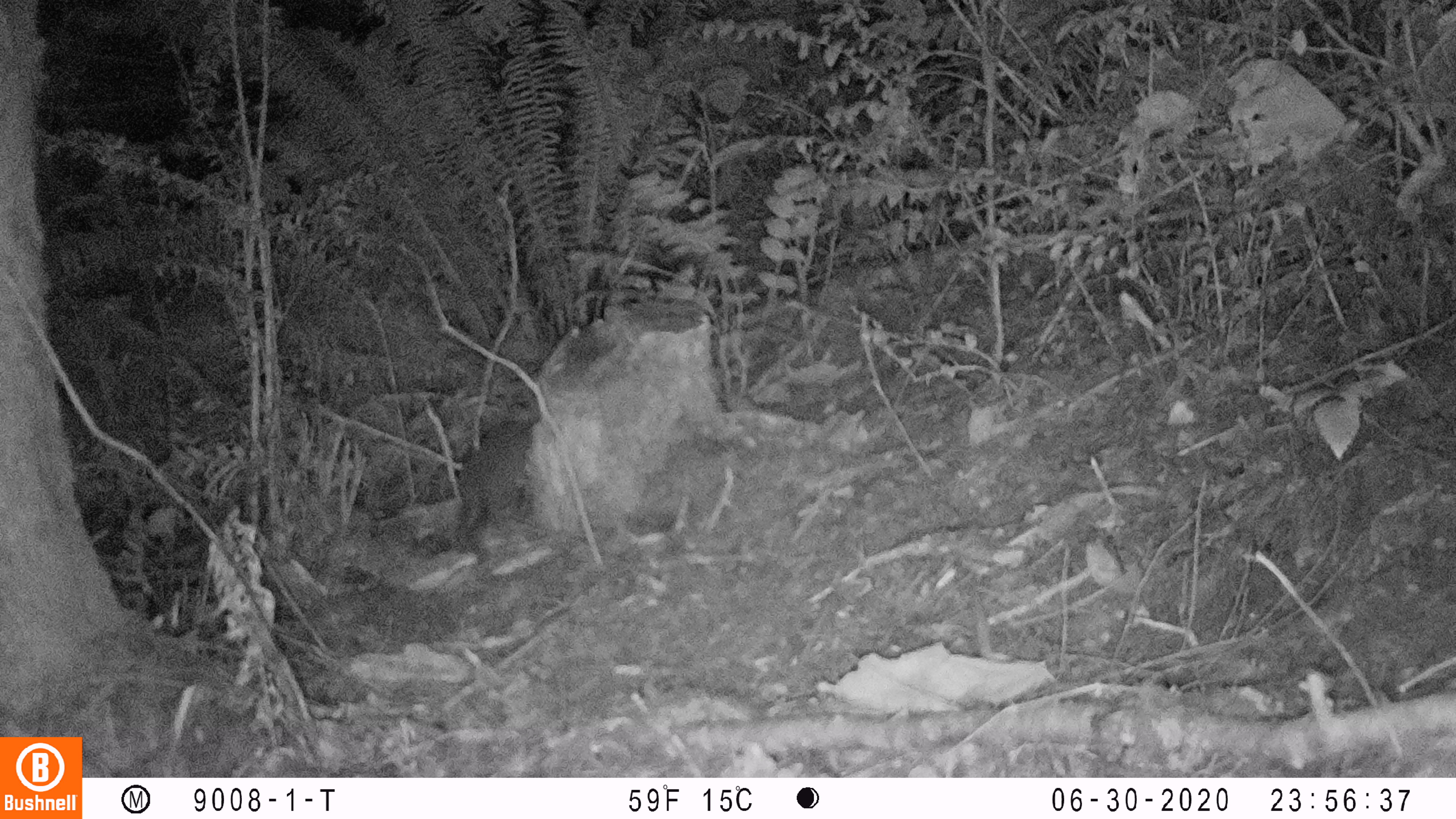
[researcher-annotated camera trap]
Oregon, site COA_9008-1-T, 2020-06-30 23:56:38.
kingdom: Animalia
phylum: Chordata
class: Mammalia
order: Lagomorpha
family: Leporidae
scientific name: Leporidae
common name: hares and rabbits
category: leporidae family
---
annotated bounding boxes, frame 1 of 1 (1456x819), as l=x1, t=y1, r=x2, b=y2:
leporidae family: l=457, t=411, r=532, b=559